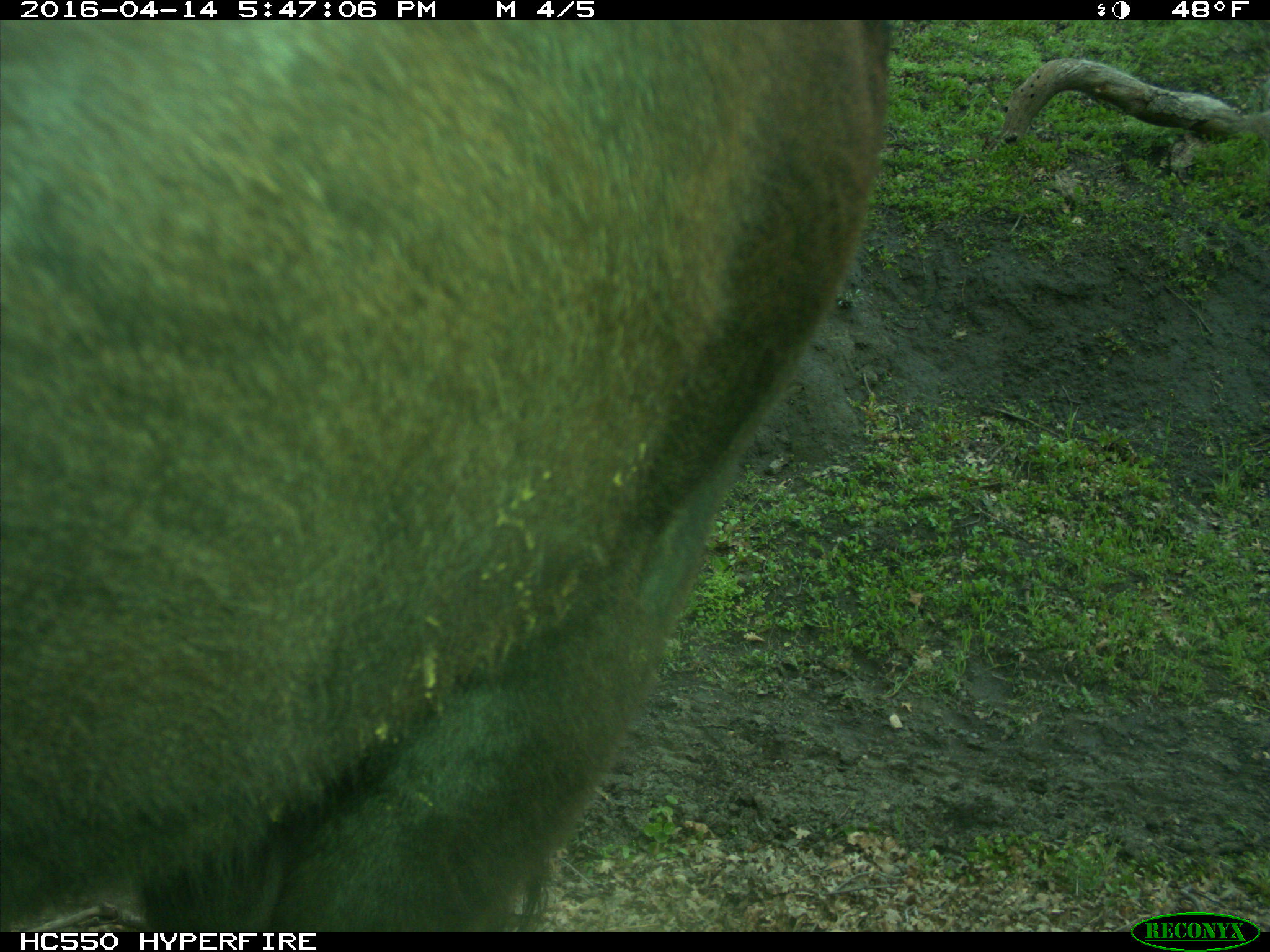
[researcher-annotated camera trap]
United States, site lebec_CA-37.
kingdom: Animalia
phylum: Chordata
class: Mammalia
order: Artiodactyla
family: Bovidae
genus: Bos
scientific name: Bos taurus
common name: domestic cow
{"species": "Bos taurus (domestic cow)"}